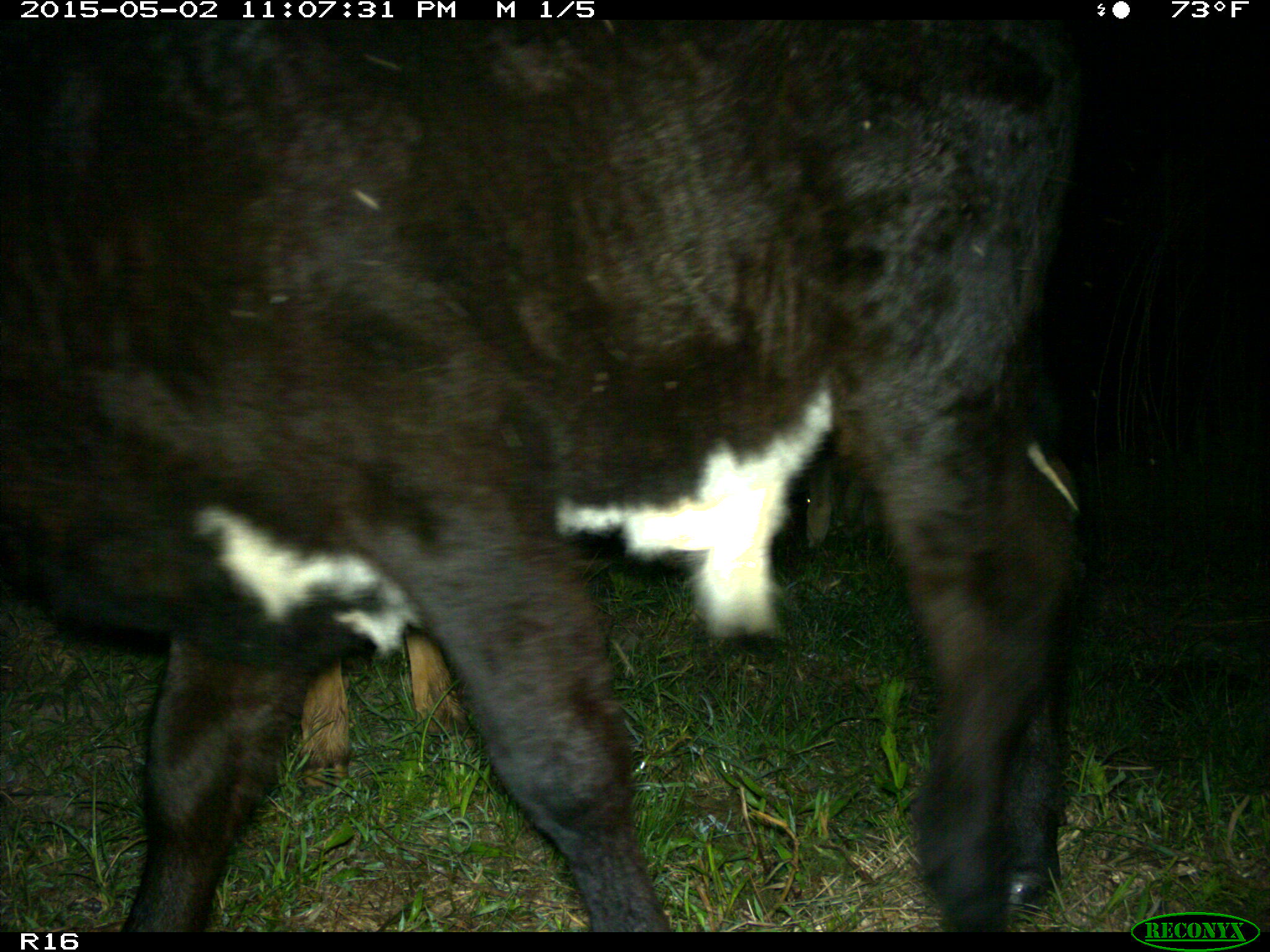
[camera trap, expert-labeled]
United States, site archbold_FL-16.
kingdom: Animalia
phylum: Chordata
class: Mammalia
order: Artiodactyla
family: Bovidae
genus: Bos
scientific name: Bos taurus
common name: domestic cow